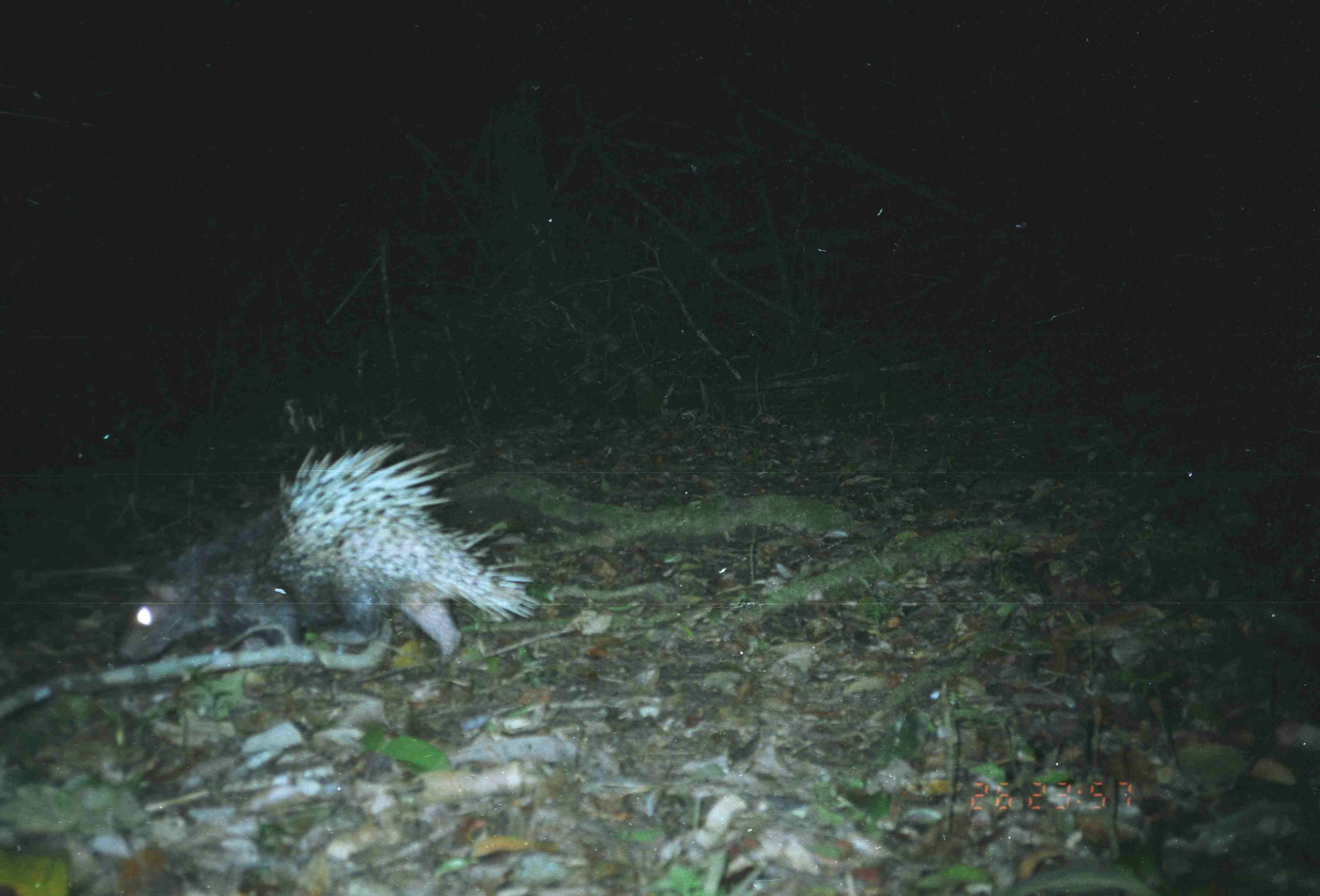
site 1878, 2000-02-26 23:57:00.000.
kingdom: Animalia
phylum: Chordata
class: Mammalia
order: Rodentia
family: Hystricidae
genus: Hystrix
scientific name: Hystrix brachyura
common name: east asian porcupine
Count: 1.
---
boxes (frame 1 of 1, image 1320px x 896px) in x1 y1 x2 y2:
hystrix brachyura: 108 435 542 664